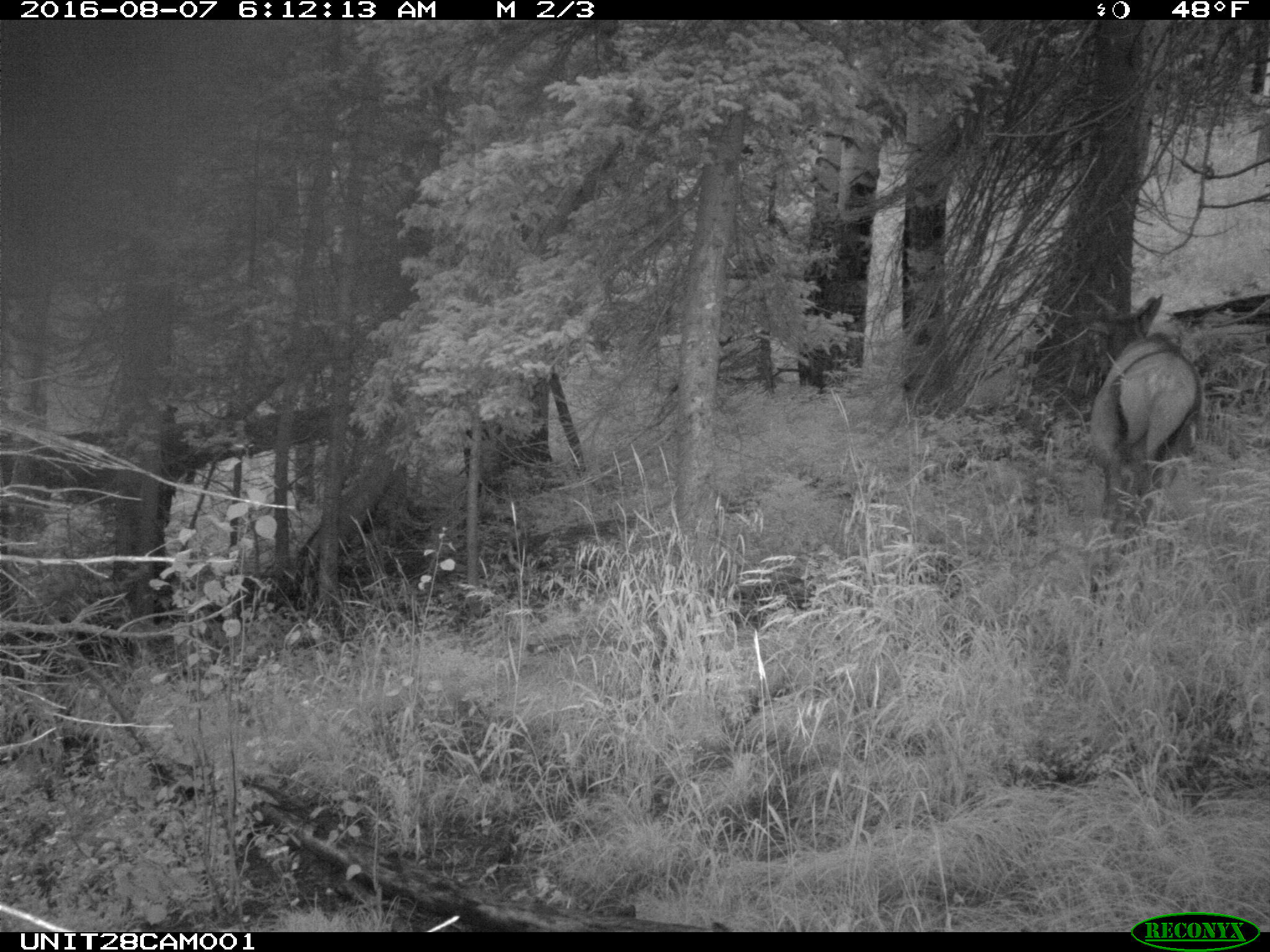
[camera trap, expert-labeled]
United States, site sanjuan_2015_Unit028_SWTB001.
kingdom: Animalia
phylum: Chordata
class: Mammalia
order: Artiodactyla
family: Cervidae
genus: Cervus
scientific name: Cervus elaphus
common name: red deer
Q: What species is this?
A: Cervus elaphus (red deer).